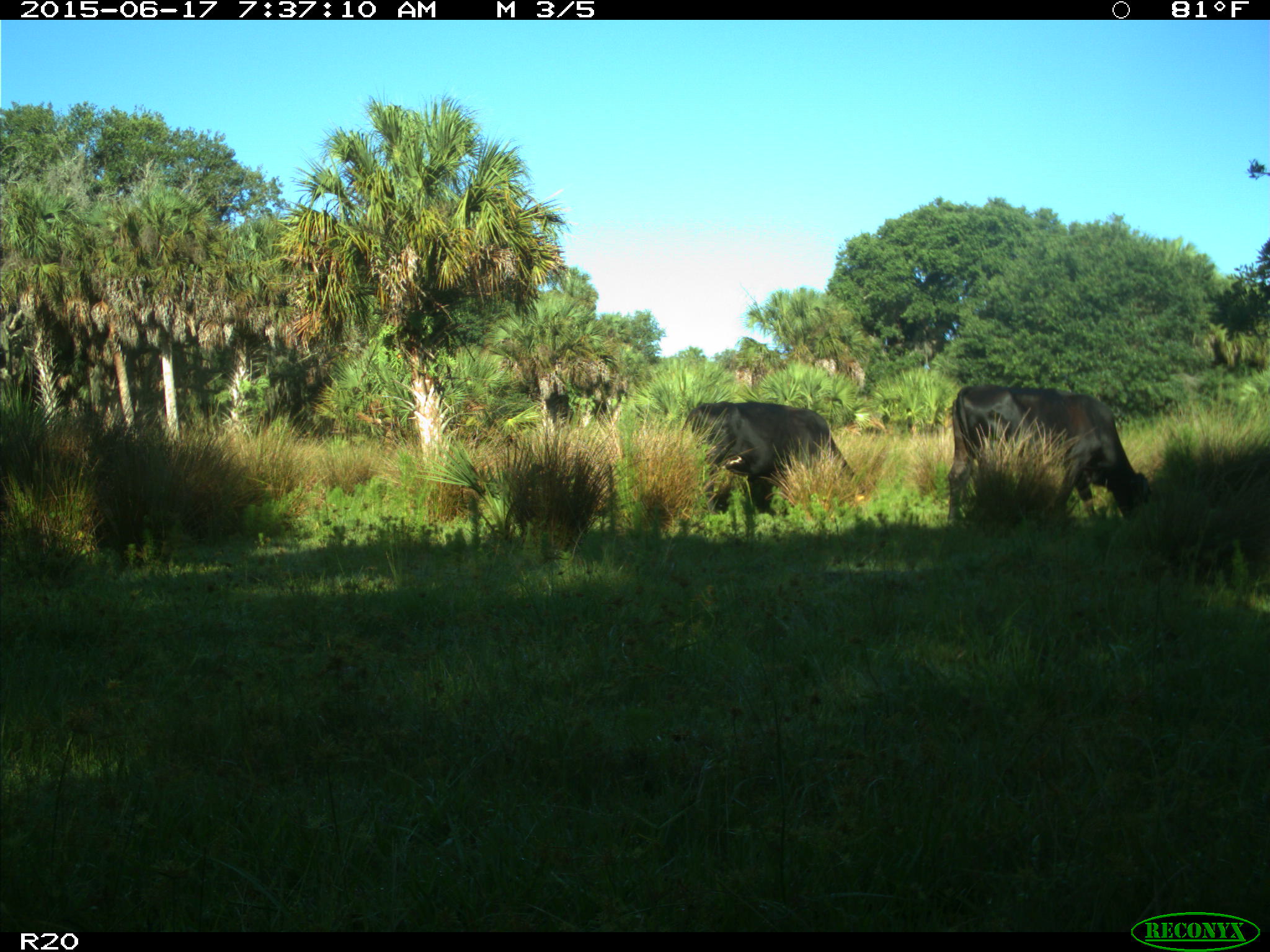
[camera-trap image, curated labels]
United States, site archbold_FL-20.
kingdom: Animalia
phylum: Chordata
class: Mammalia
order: Artiodactyla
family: Bovidae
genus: Bos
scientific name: Bos taurus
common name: domestic cow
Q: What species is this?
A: Bos taurus (domestic cow).